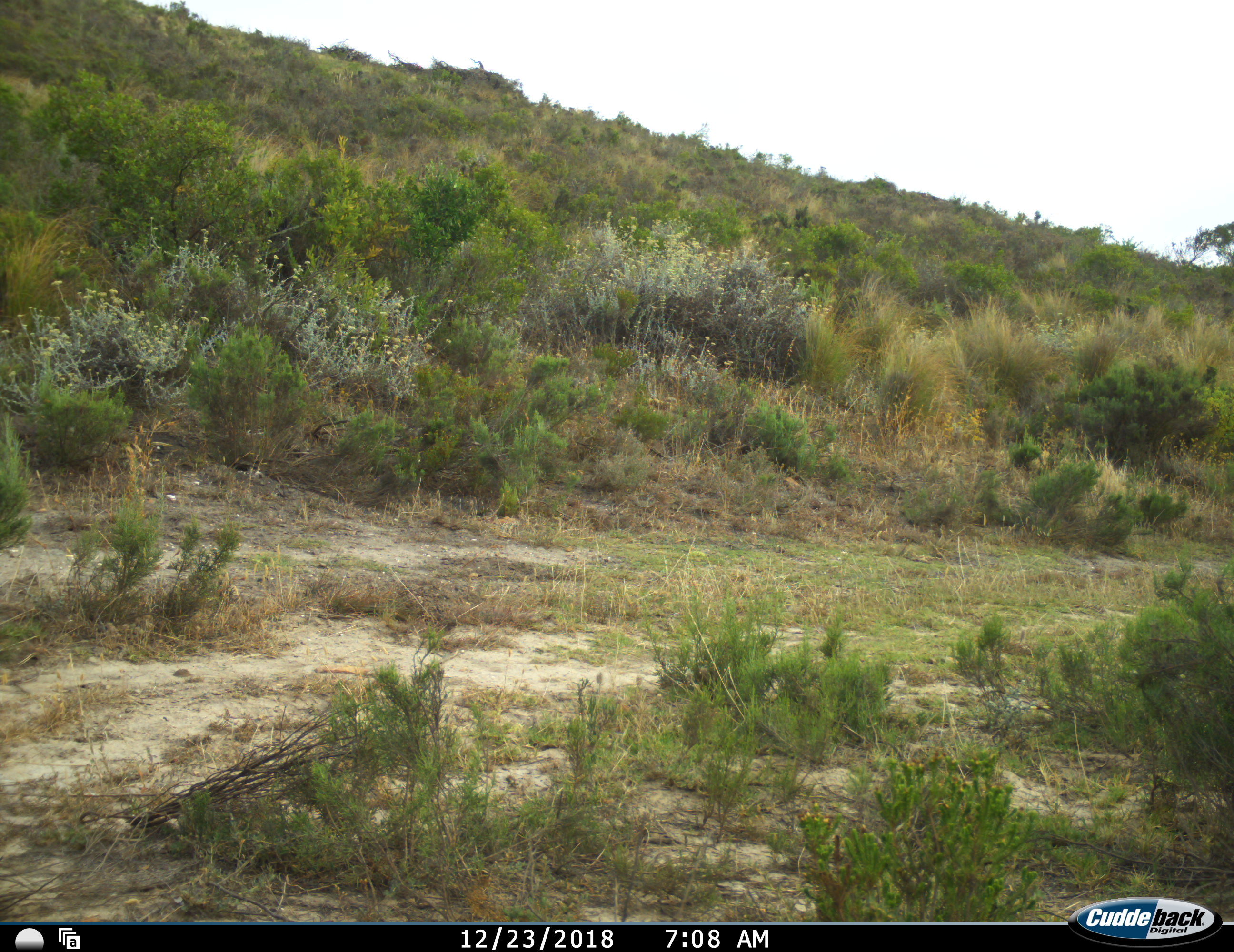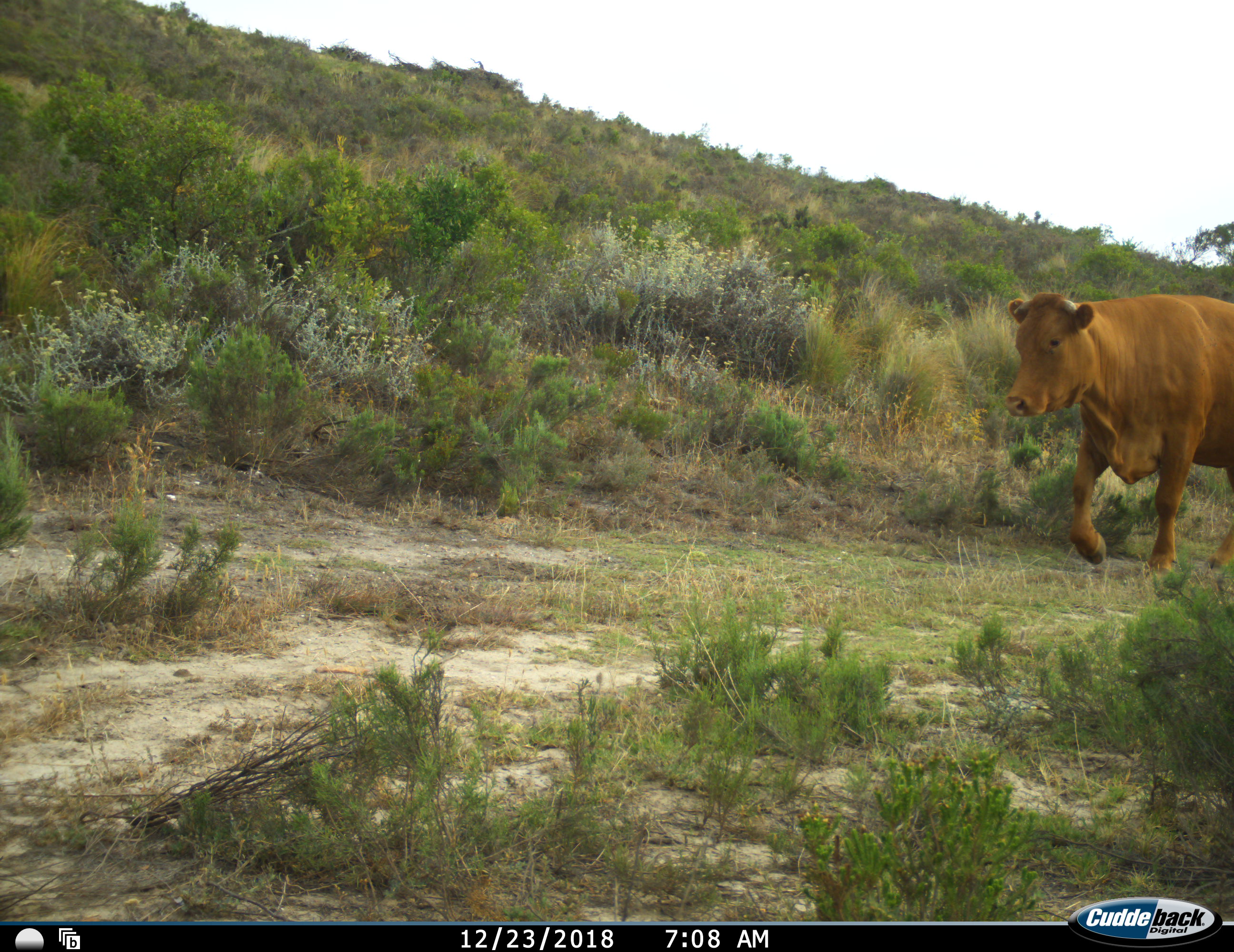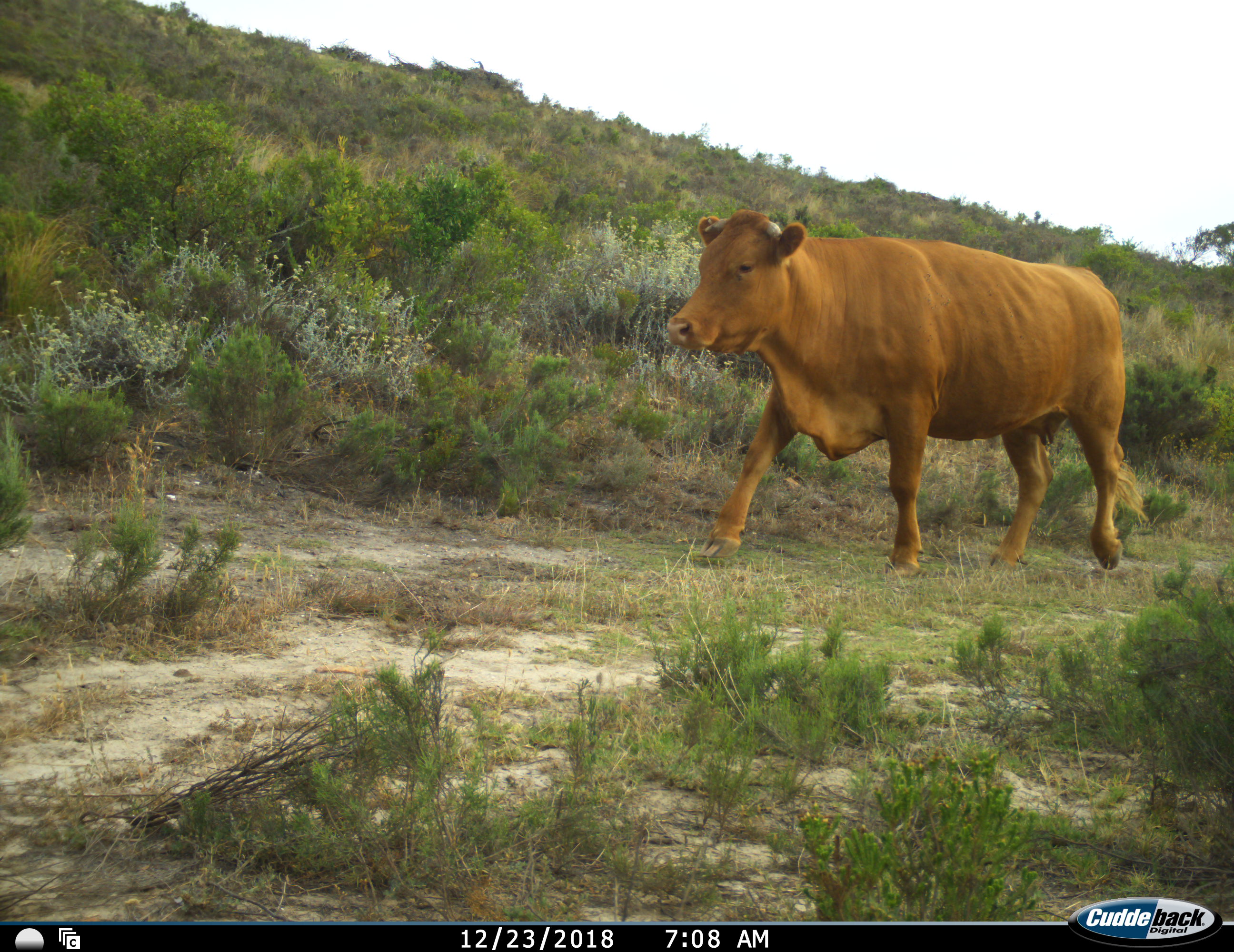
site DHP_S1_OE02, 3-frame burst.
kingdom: Animalia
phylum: Chordata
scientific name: Vertebrata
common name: domestic animal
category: domesticanimal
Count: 1.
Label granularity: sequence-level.